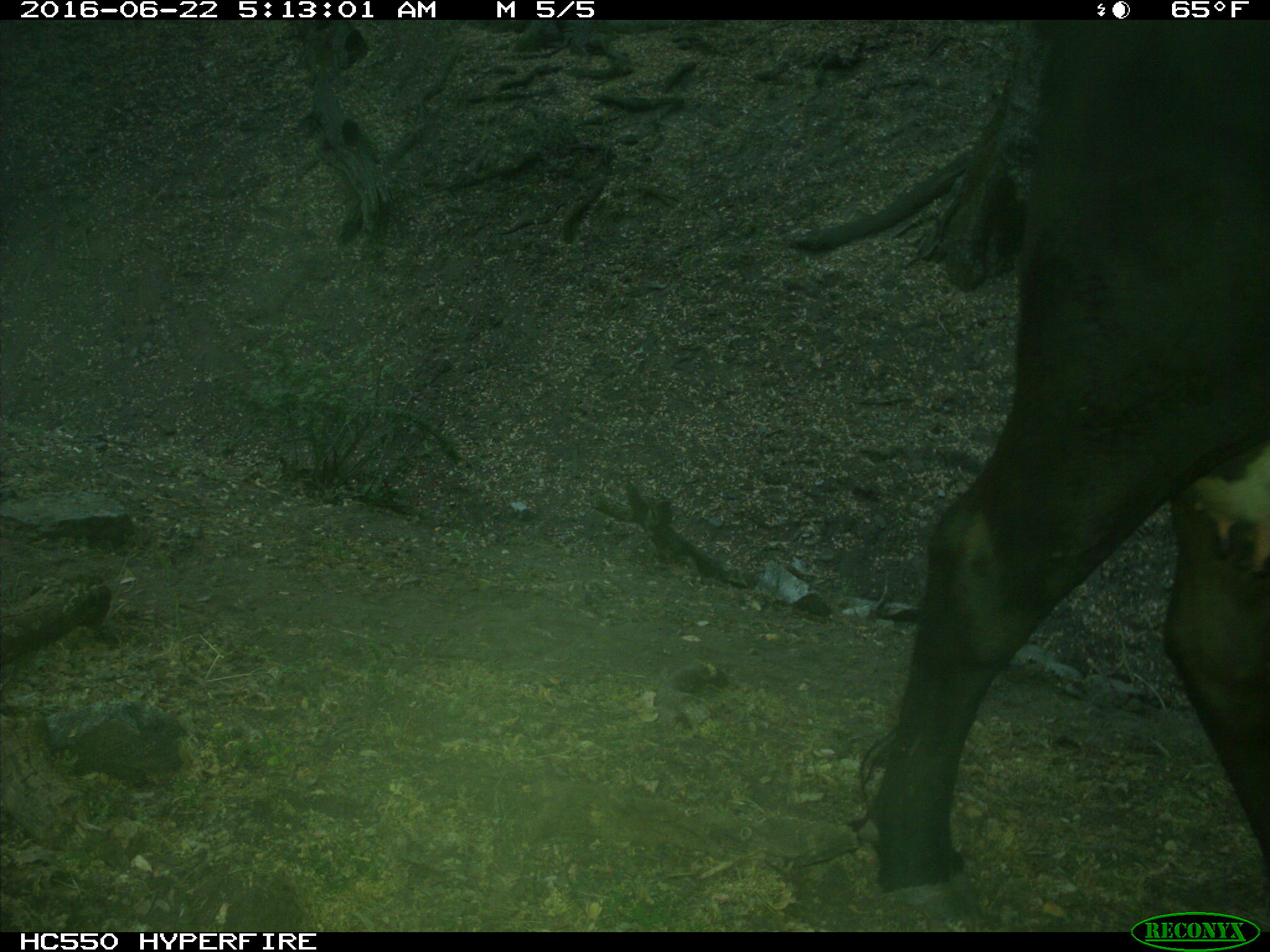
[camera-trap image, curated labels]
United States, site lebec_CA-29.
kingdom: Animalia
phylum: Chordata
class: Mammalia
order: Artiodactyla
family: Bovidae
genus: Bos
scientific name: Bos taurus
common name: domestic cow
Bos taurus (domestic cow).